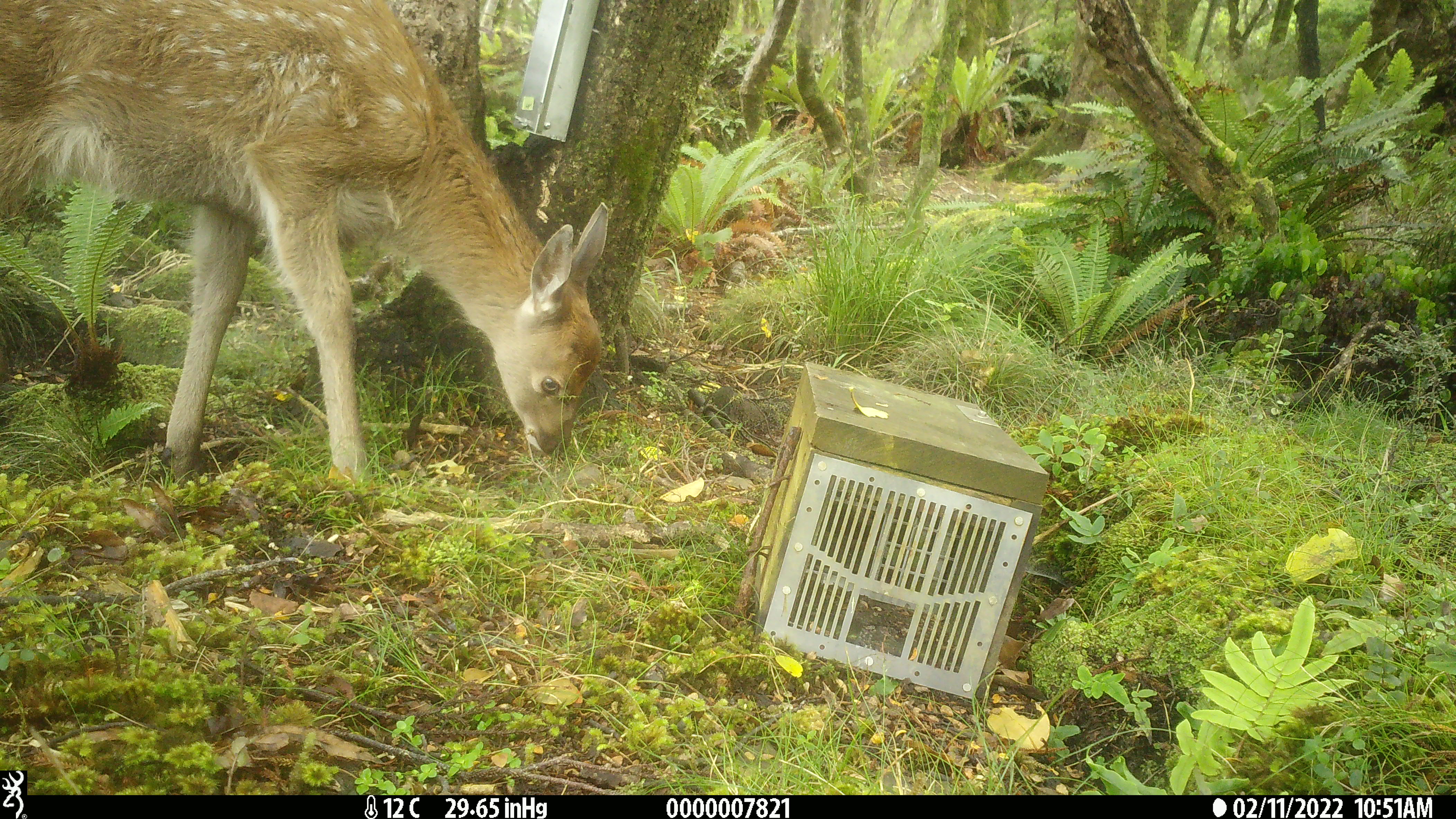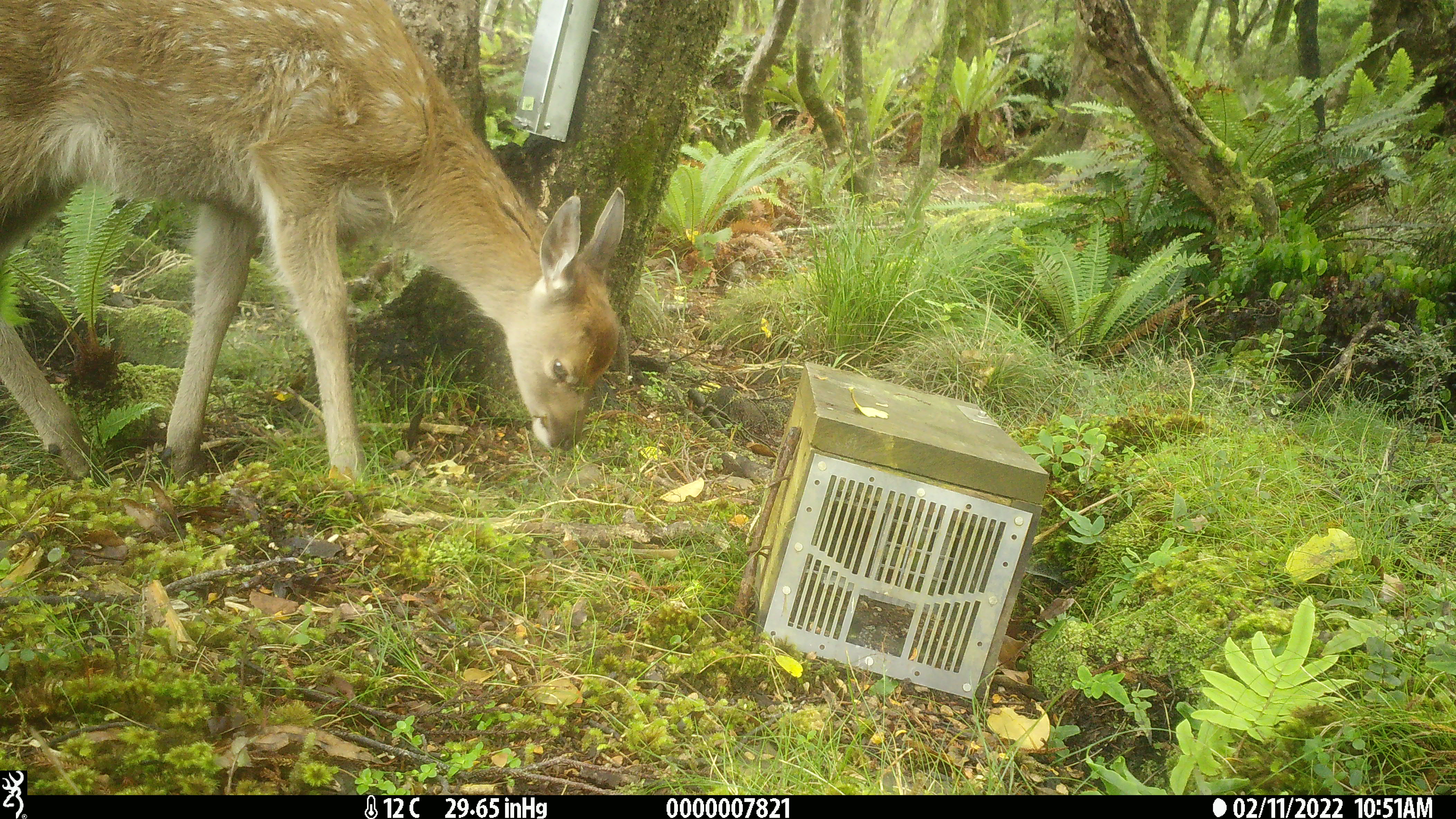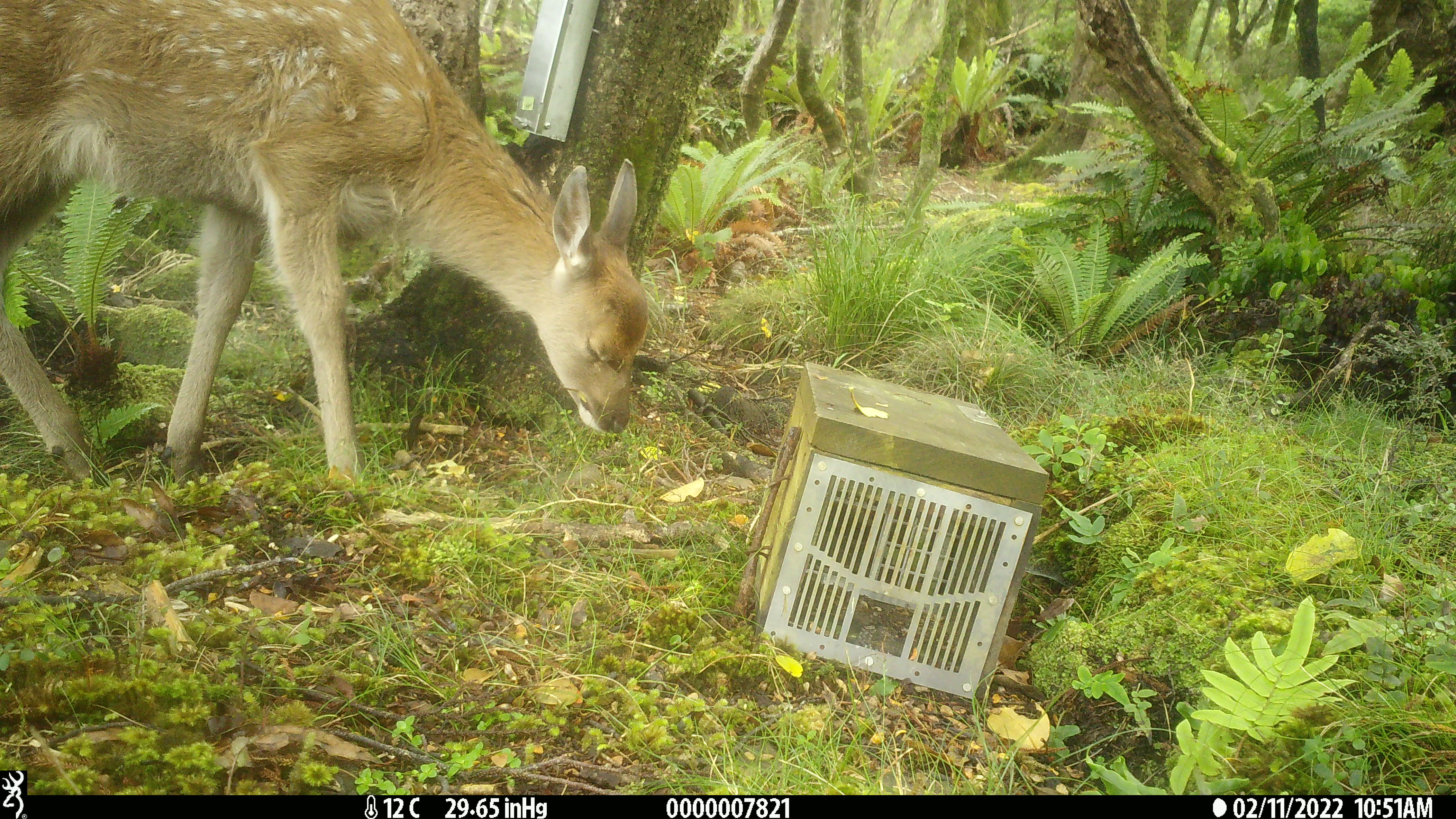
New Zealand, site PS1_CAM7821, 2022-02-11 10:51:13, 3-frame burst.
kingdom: Animalia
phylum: Chordata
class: Mammalia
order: Artiodactyla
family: Cervidae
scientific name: Cervidae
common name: deer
Deer (Cervidae).